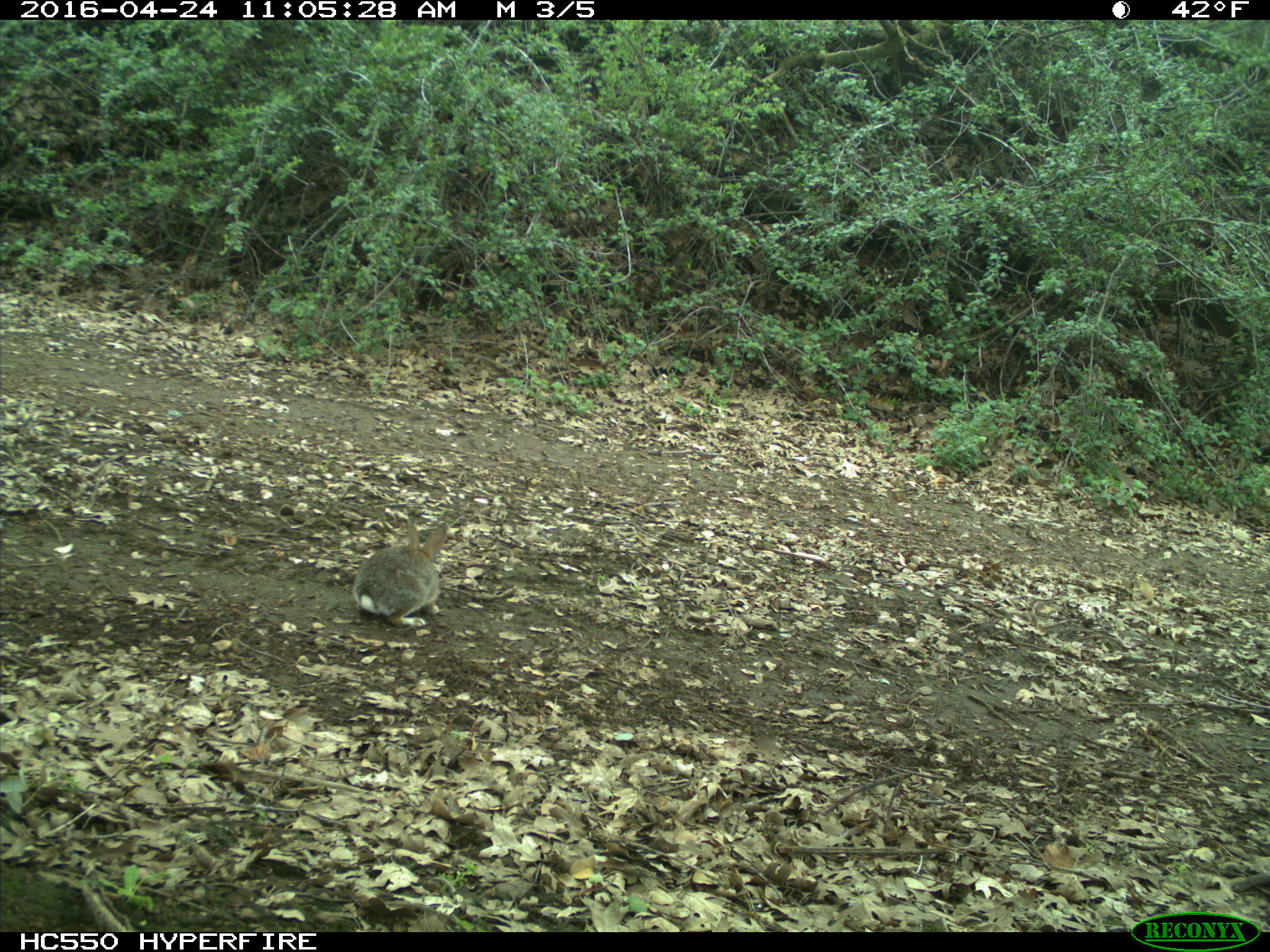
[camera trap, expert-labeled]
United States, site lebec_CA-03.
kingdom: Animalia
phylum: Chordata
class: Mammalia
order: Lagomorpha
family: Leporidae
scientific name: Leporidae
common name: rabbits and hares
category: unidentified rabbit